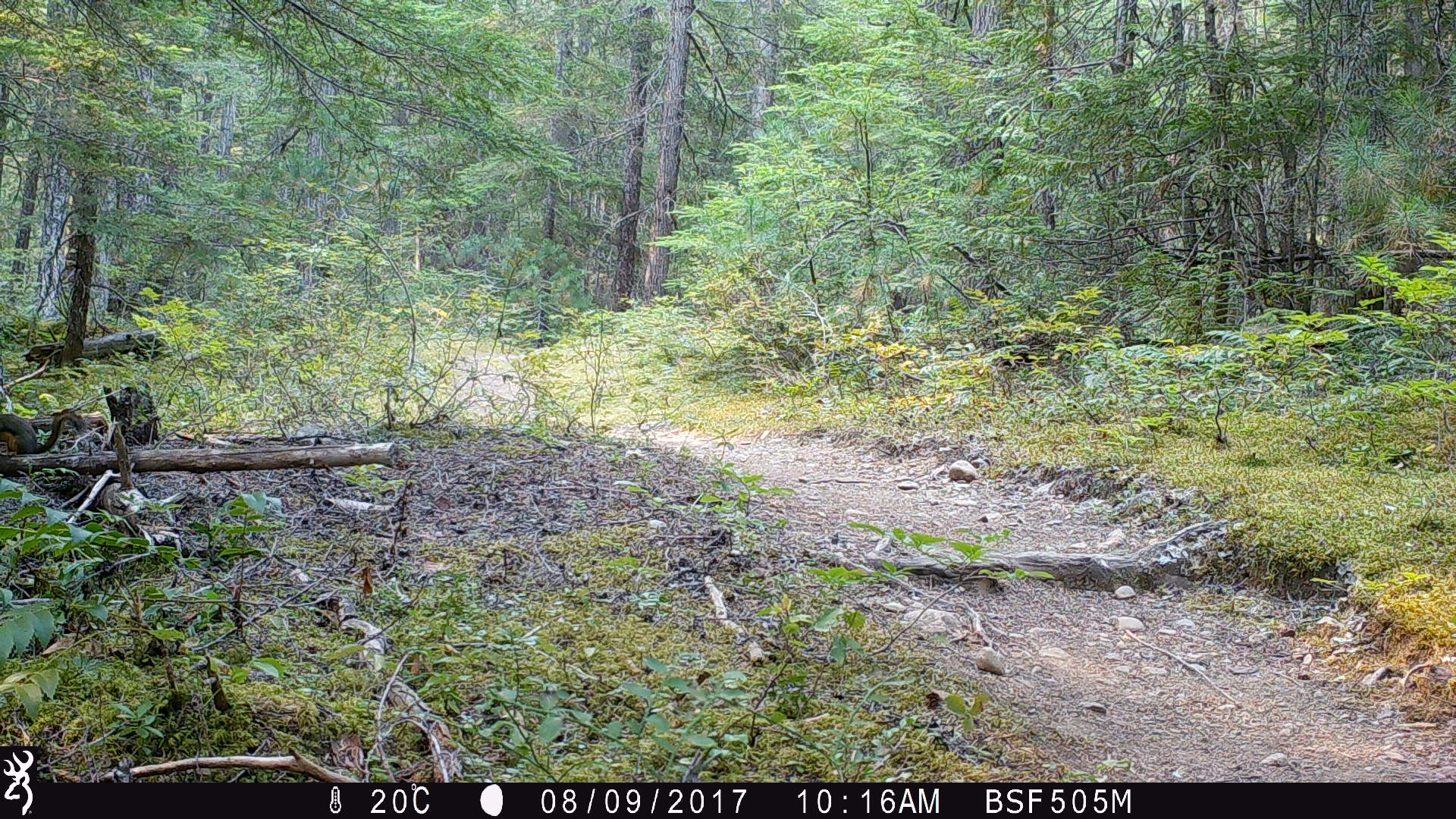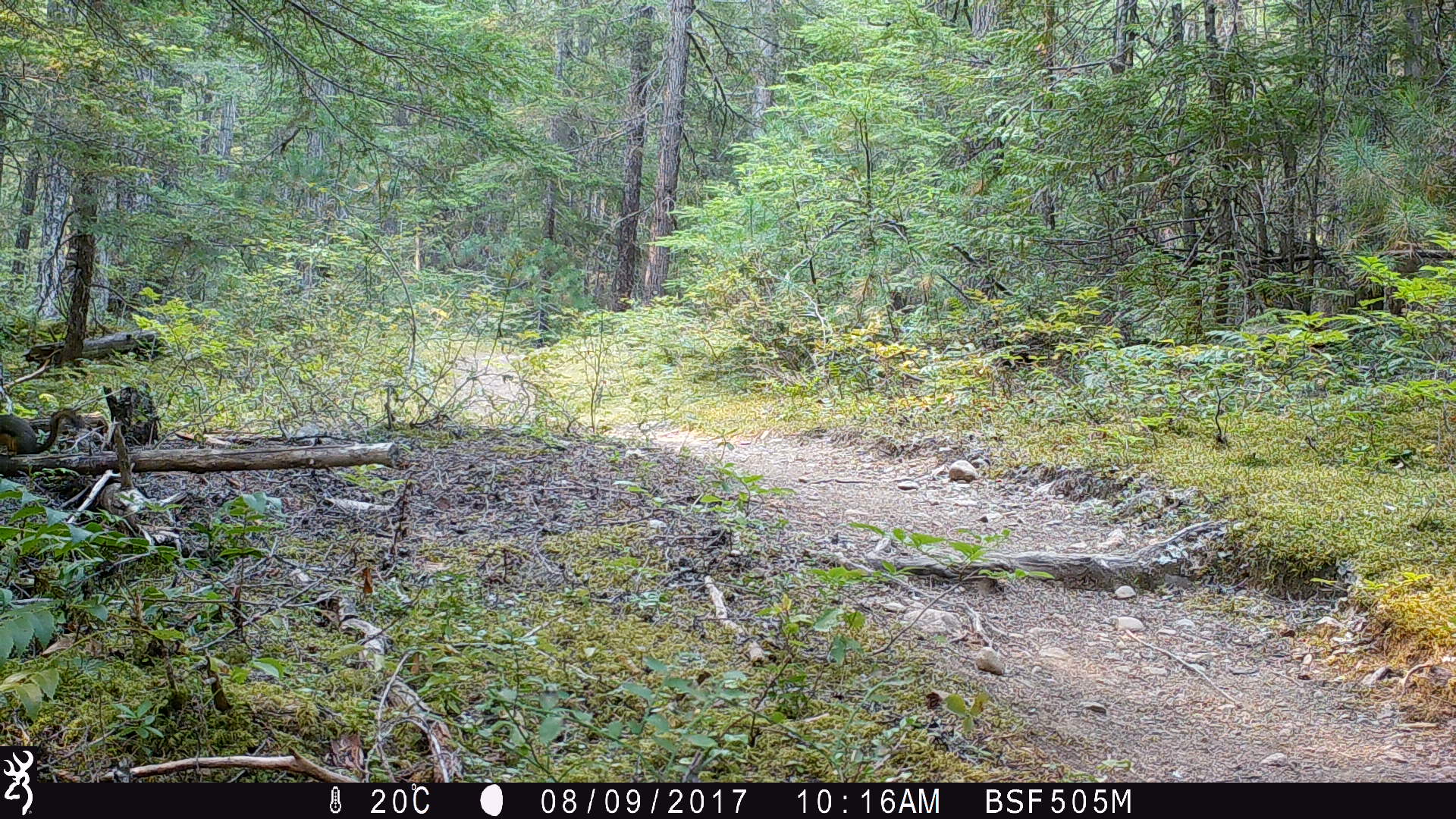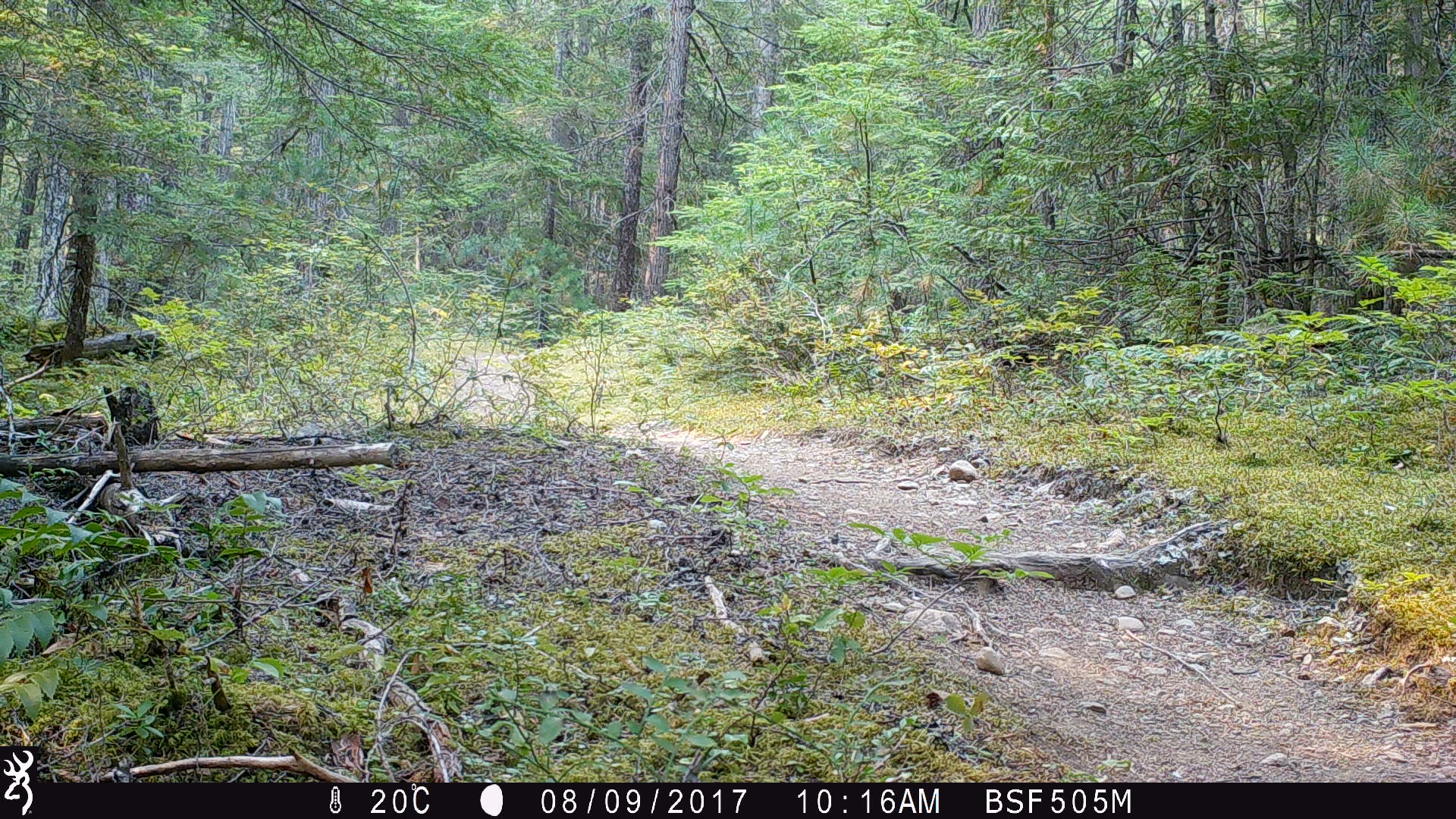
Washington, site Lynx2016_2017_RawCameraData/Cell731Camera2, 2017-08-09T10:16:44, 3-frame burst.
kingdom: Animalia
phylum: Chordata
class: Mammalia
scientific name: Mammalia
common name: small mammal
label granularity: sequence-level